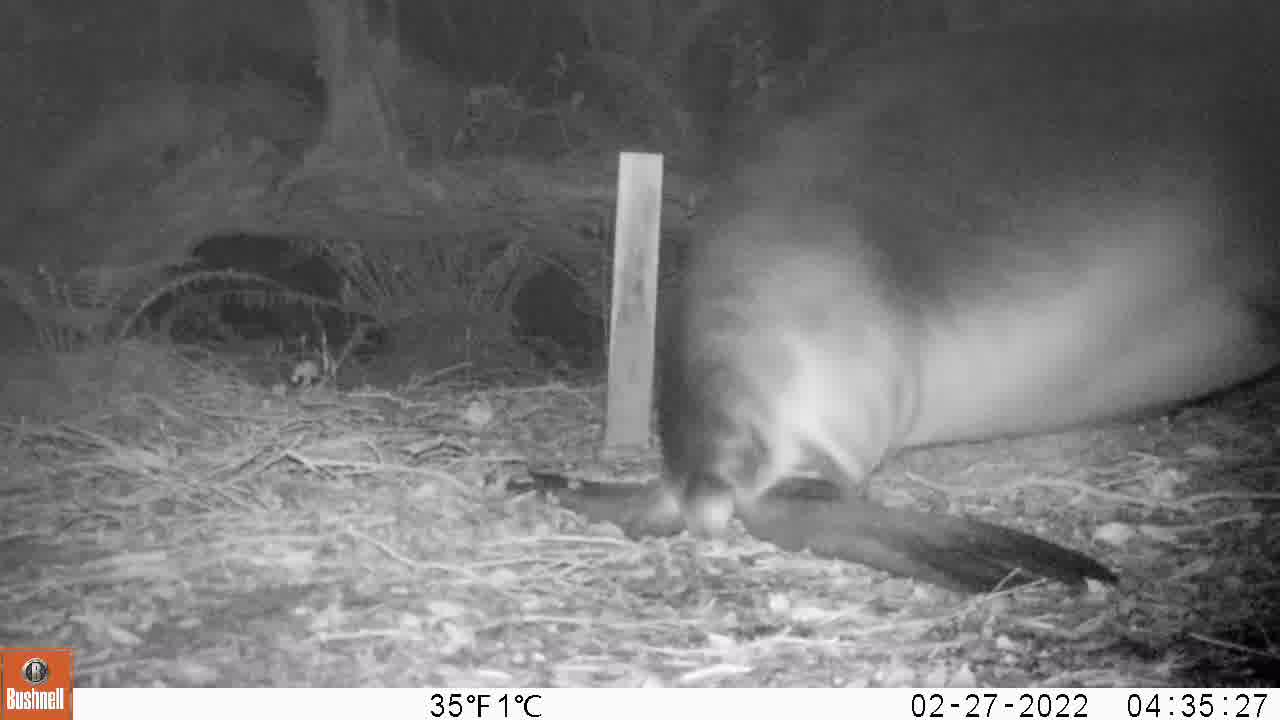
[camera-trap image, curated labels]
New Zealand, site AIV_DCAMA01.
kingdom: Animalia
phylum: Chordata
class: Mammalia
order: Carnivora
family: Otariidae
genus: Phocarctos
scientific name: Phocarctos hookeri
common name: new zealand sea lion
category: sealion